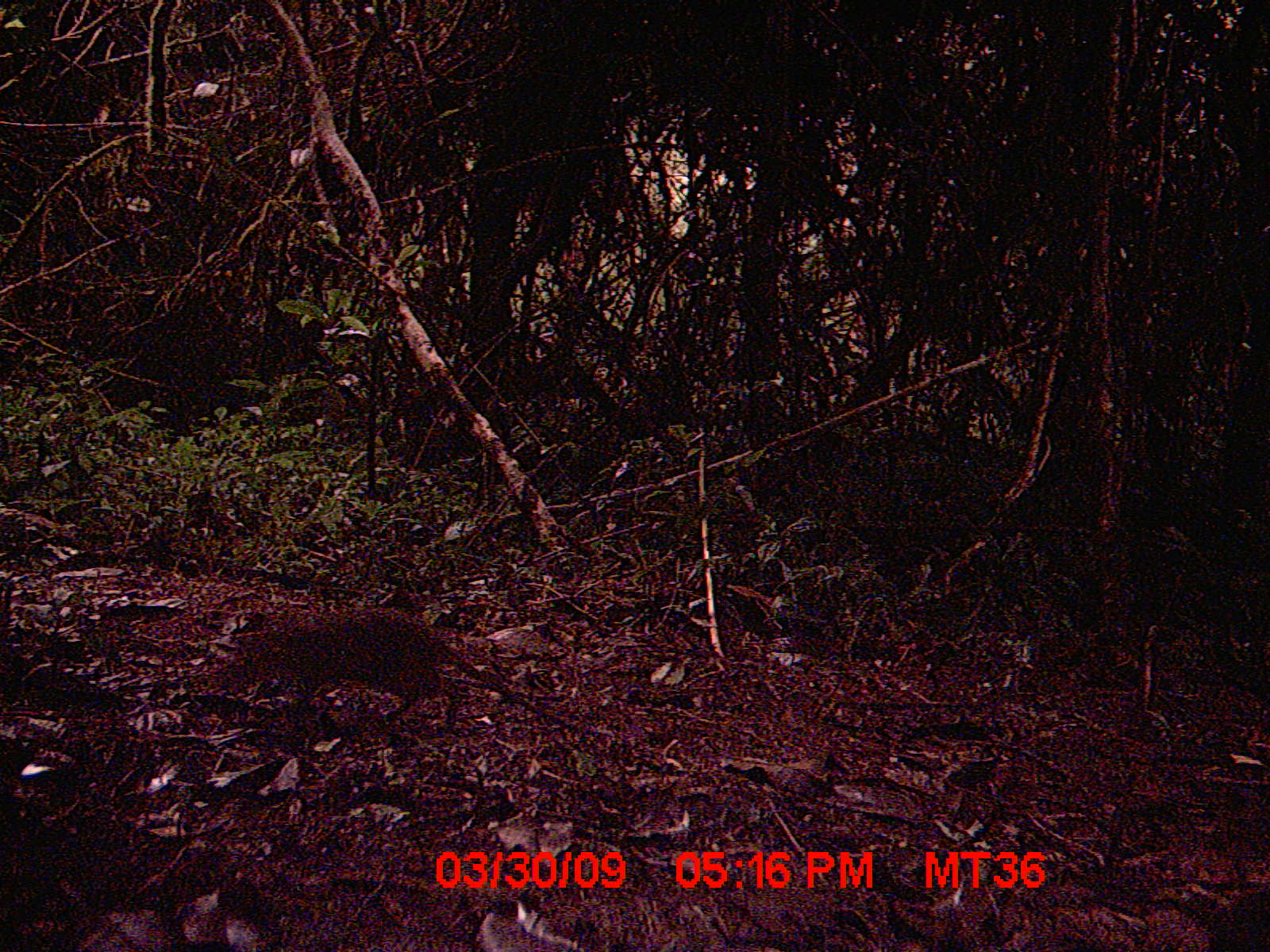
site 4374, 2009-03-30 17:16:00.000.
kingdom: Animalia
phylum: Chordata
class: Mammalia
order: Rodentia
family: Nesomyidae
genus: Nesomys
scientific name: Nesomys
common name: nesomys rodents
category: nesomys sp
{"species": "nesomys sp (nesomys rodents) (Nesomys)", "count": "1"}